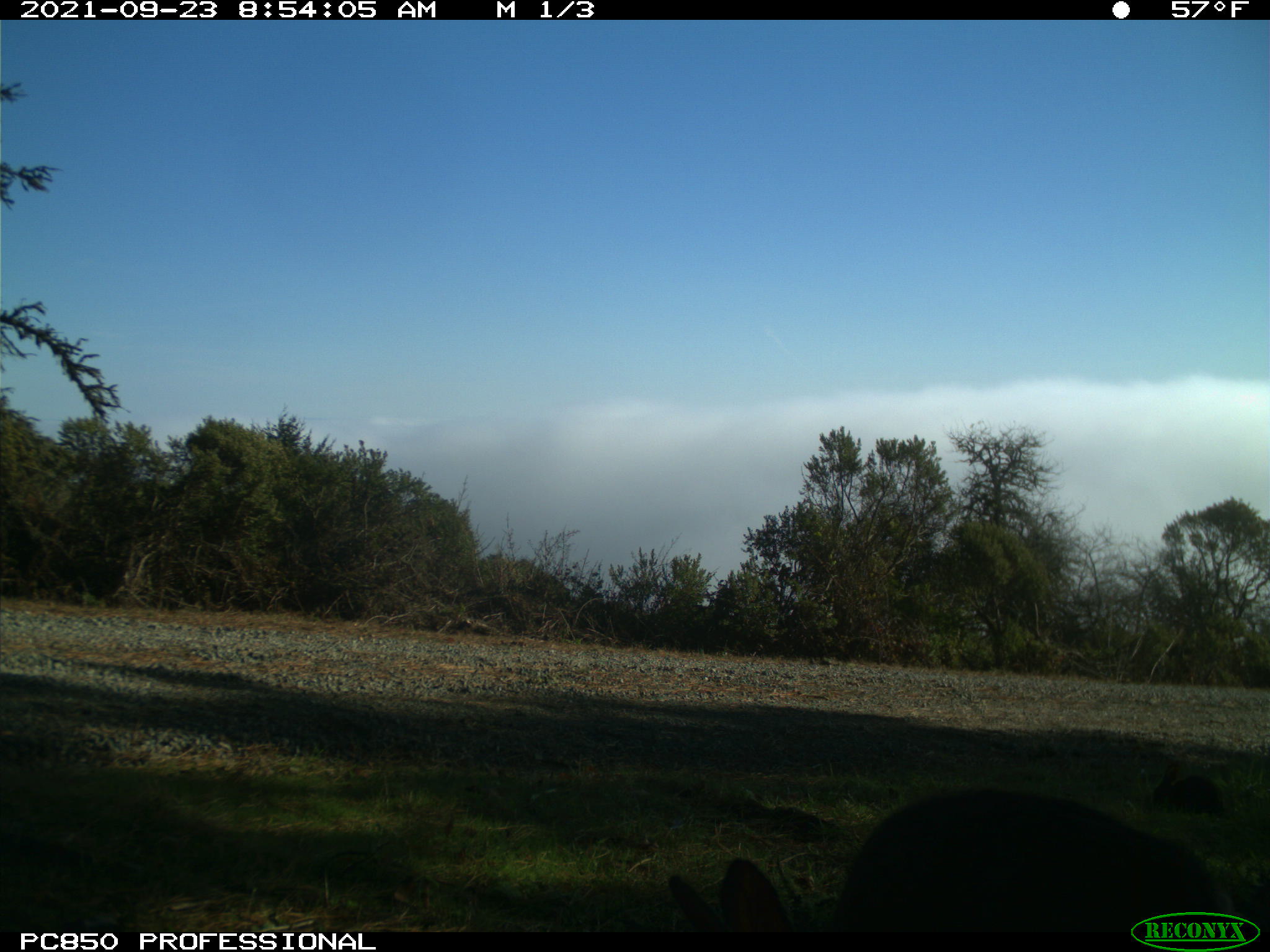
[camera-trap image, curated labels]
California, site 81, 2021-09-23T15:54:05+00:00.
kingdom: Animalia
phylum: Chordata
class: Mammalia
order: Lagomorpha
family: Leporidae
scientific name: Leporidae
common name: rabbit